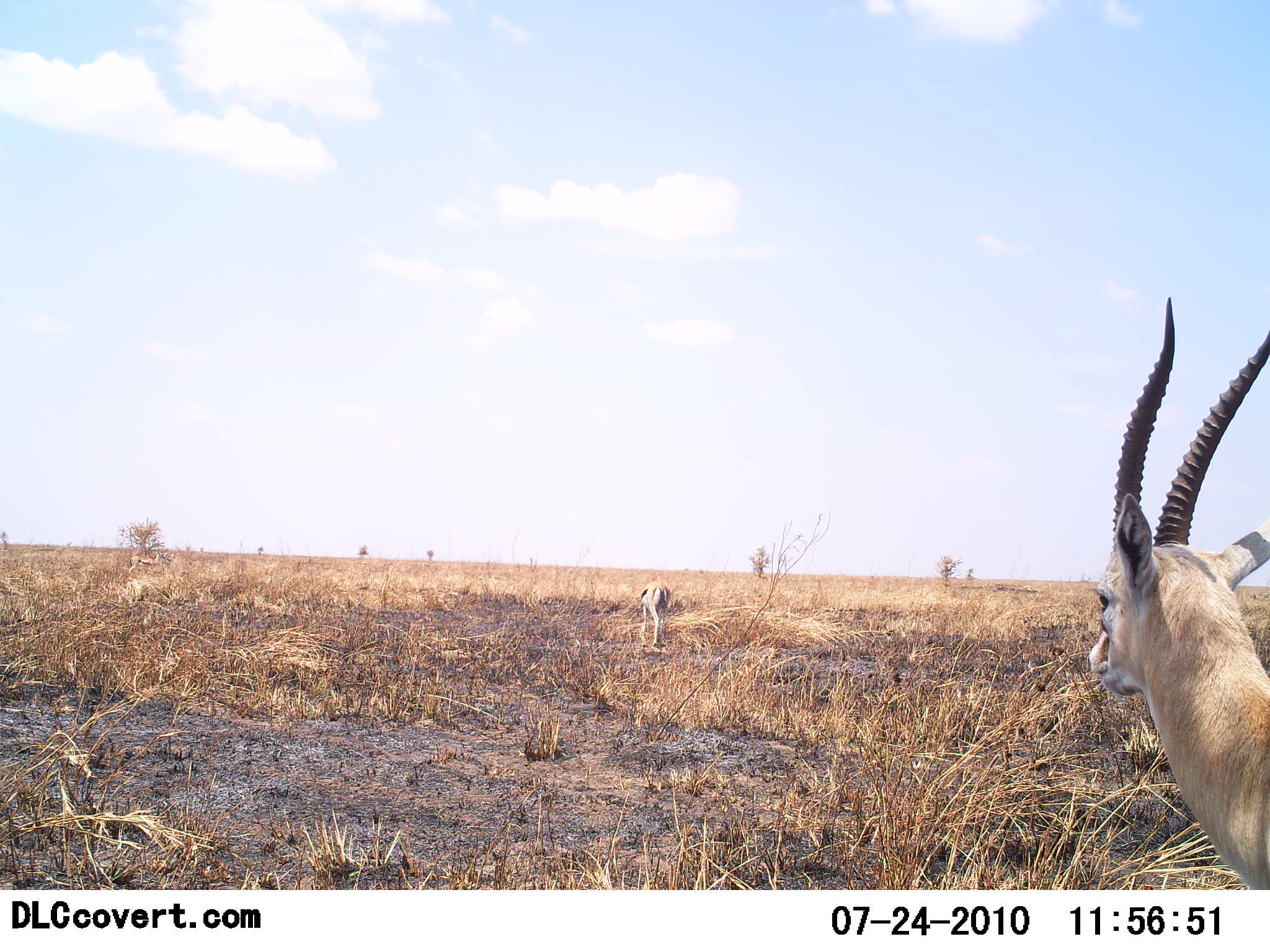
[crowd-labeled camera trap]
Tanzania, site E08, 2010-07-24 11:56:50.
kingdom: Animalia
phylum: Chordata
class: Mammalia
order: Artiodactyla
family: Bovidae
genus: Eudorcas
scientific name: Eudorcas thomsonii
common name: thomson's gazelle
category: gazellethomsons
Gazellethomsons (thomson's gazelle) (Eudorcas thomsonii), count 2. Behavior (volunteer vote fractions): standing 92%, resting 0%, moving 8%, interacting 0%. Young present (vote fraction): 0%. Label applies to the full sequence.